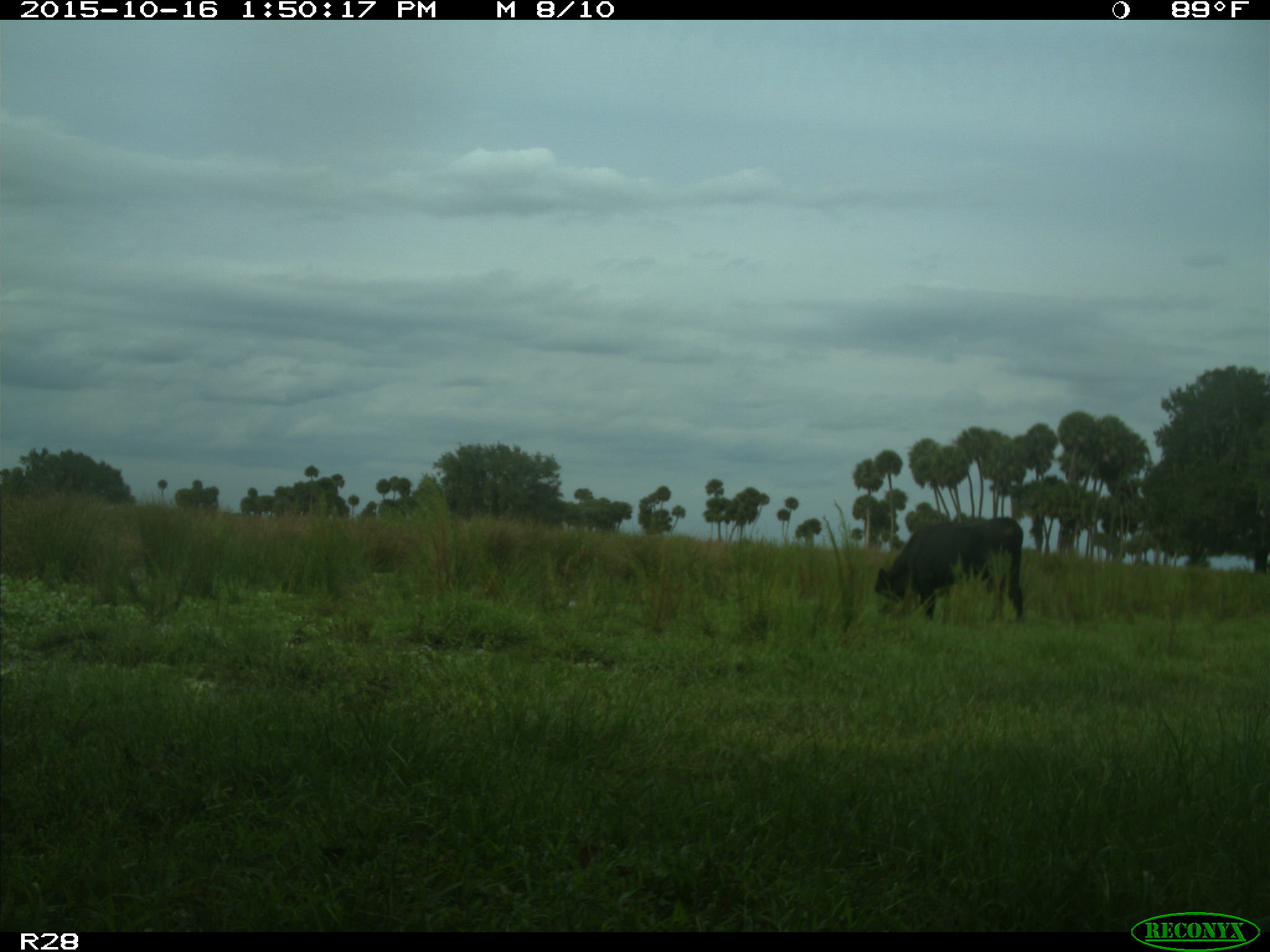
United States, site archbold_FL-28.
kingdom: Animalia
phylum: Chordata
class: Mammalia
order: Artiodactyla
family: Bovidae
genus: Bos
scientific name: Bos taurus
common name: domestic cow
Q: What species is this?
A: Bos taurus (domestic cow).